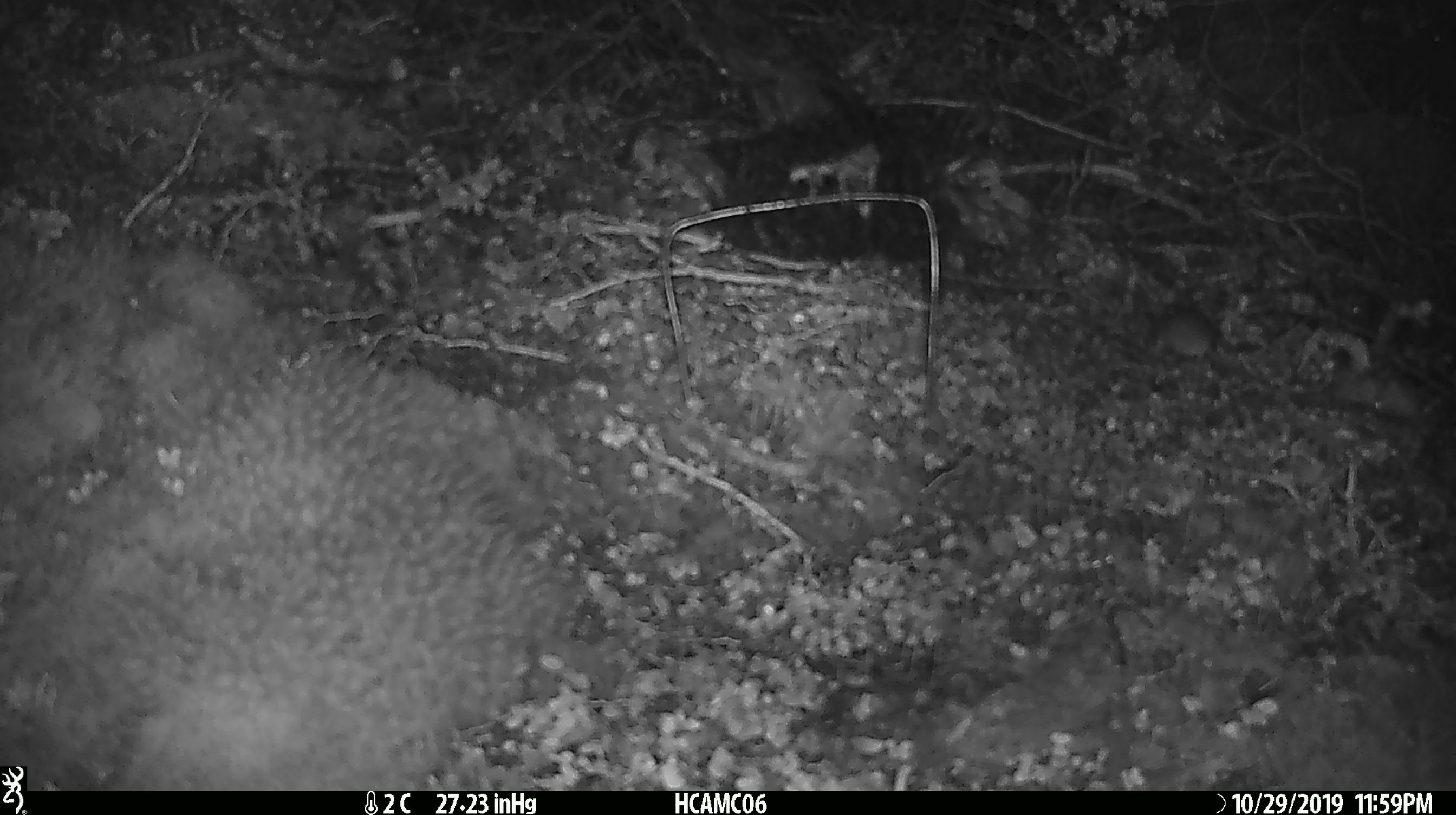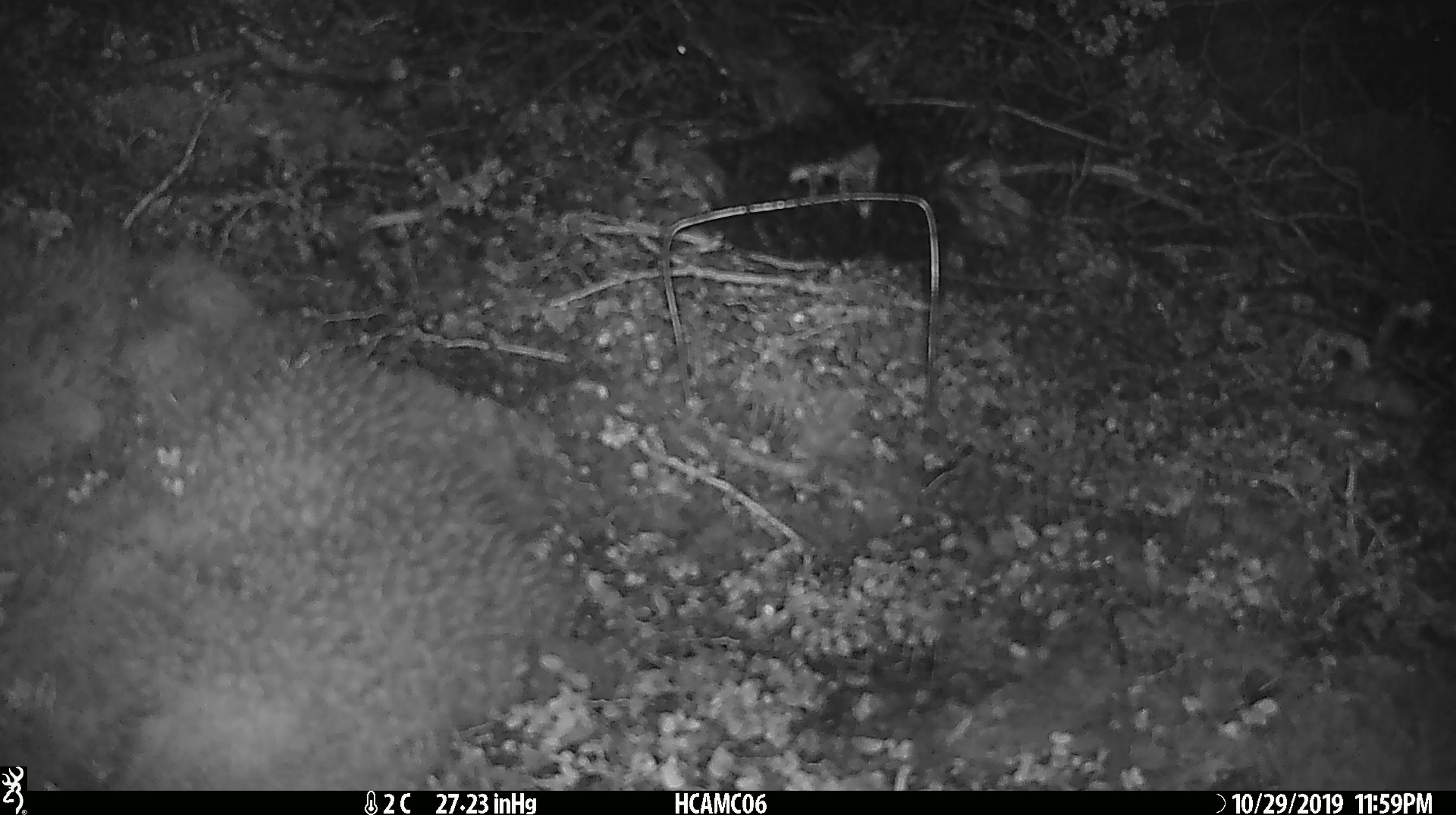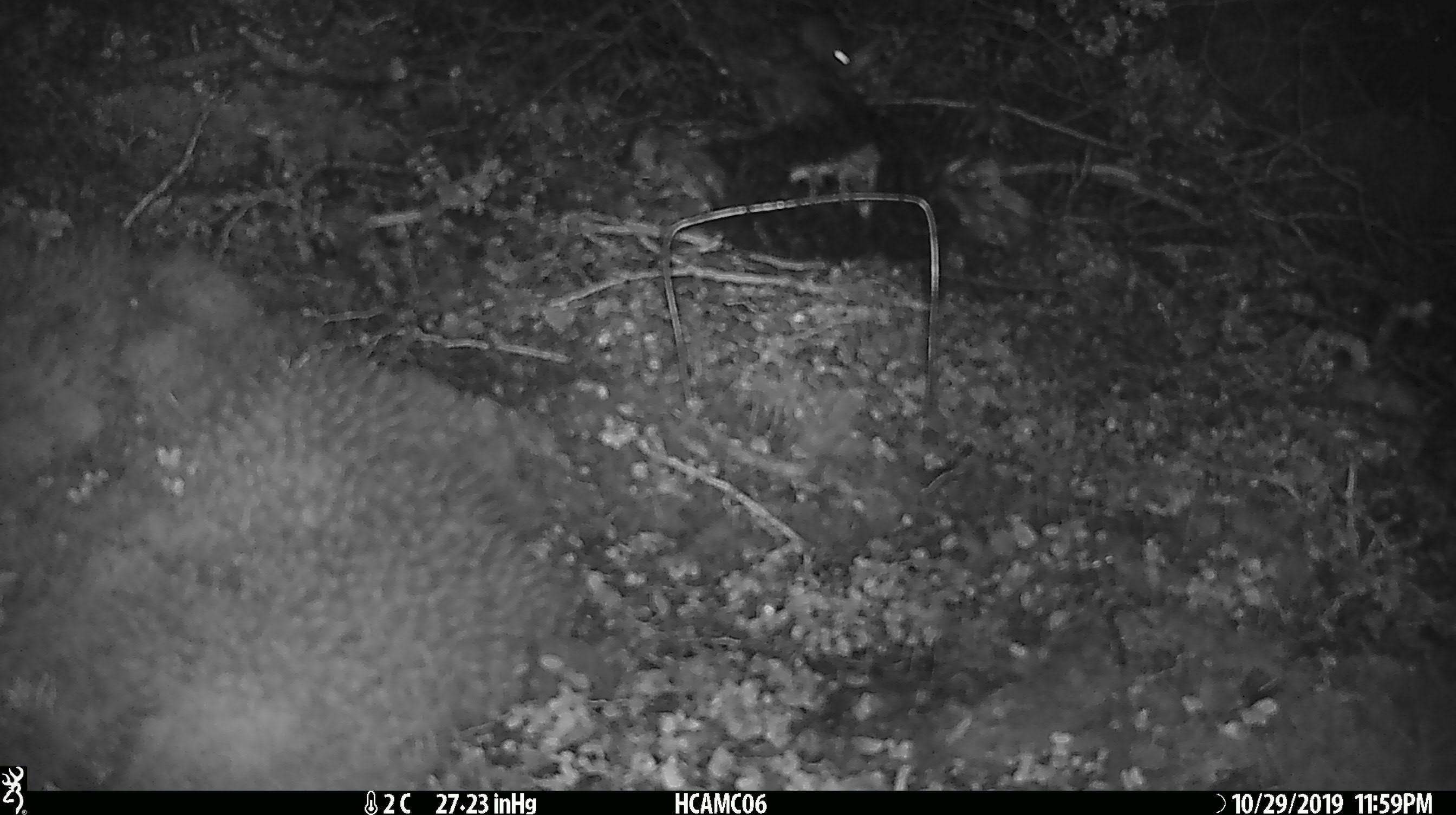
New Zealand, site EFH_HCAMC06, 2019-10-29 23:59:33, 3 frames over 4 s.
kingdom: Animalia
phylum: Chordata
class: Mammalia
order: Rodentia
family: Muridae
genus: Mus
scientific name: Mus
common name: mouse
Mouse (Mus).